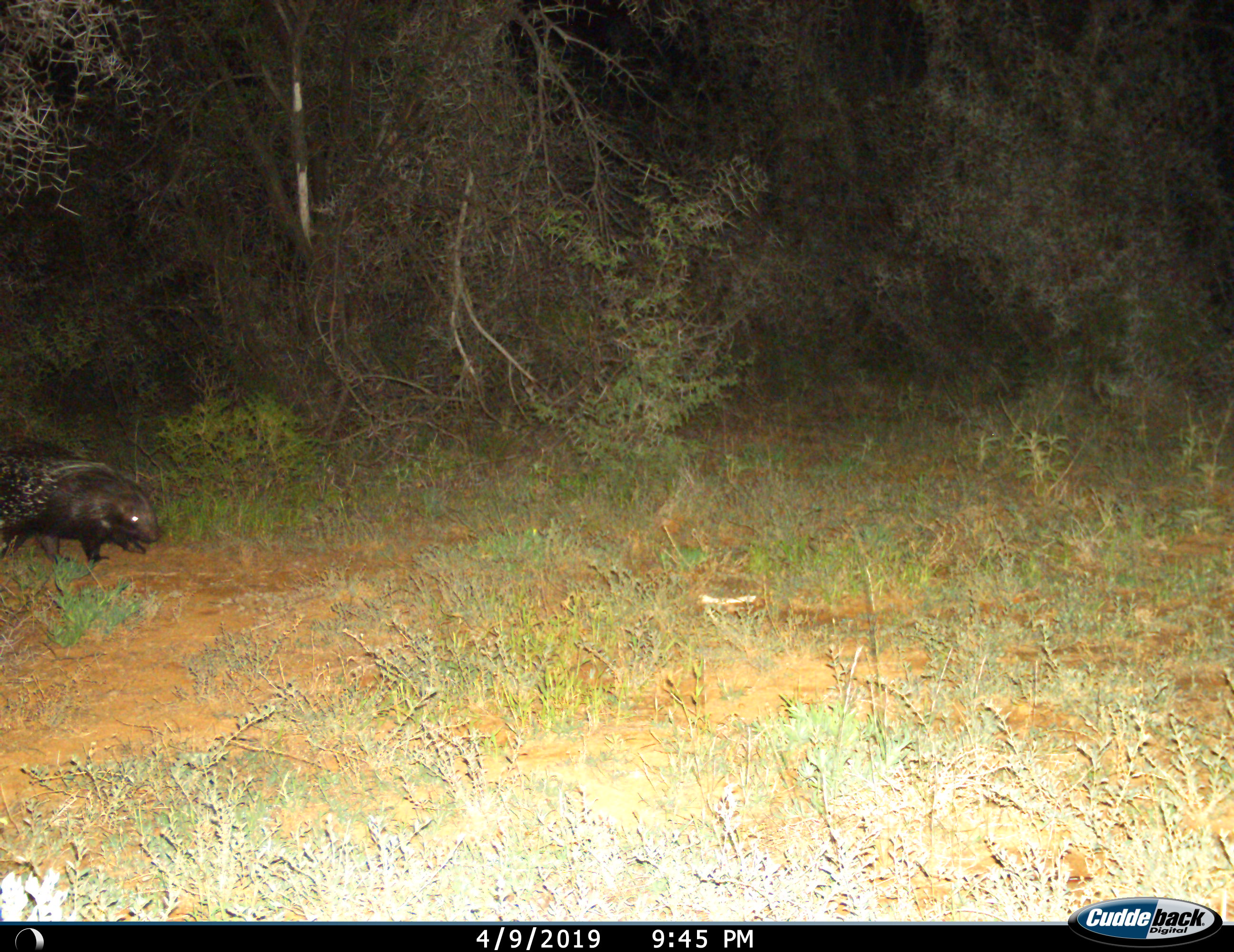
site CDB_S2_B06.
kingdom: Animalia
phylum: Chordata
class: Mammalia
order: Rodentia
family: Hystricidae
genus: Hystrix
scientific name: Hystrix cristata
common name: crested porcupine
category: porcupine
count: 1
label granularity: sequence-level